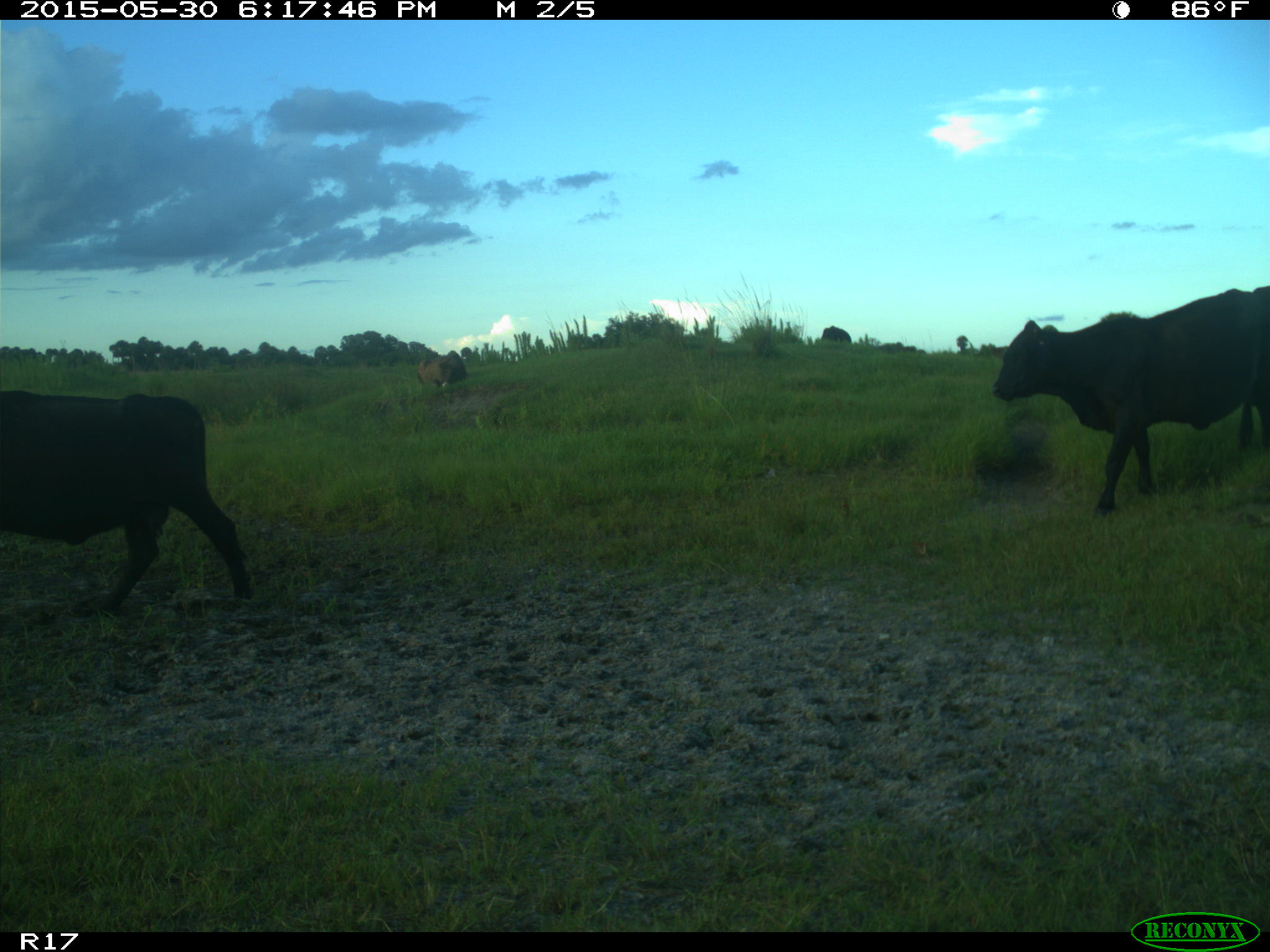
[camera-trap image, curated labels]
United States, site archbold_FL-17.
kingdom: Animalia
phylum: Chordata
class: Mammalia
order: Artiodactyla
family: Bovidae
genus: Bos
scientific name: Bos taurus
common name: domestic cow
Bos taurus (domestic cow).